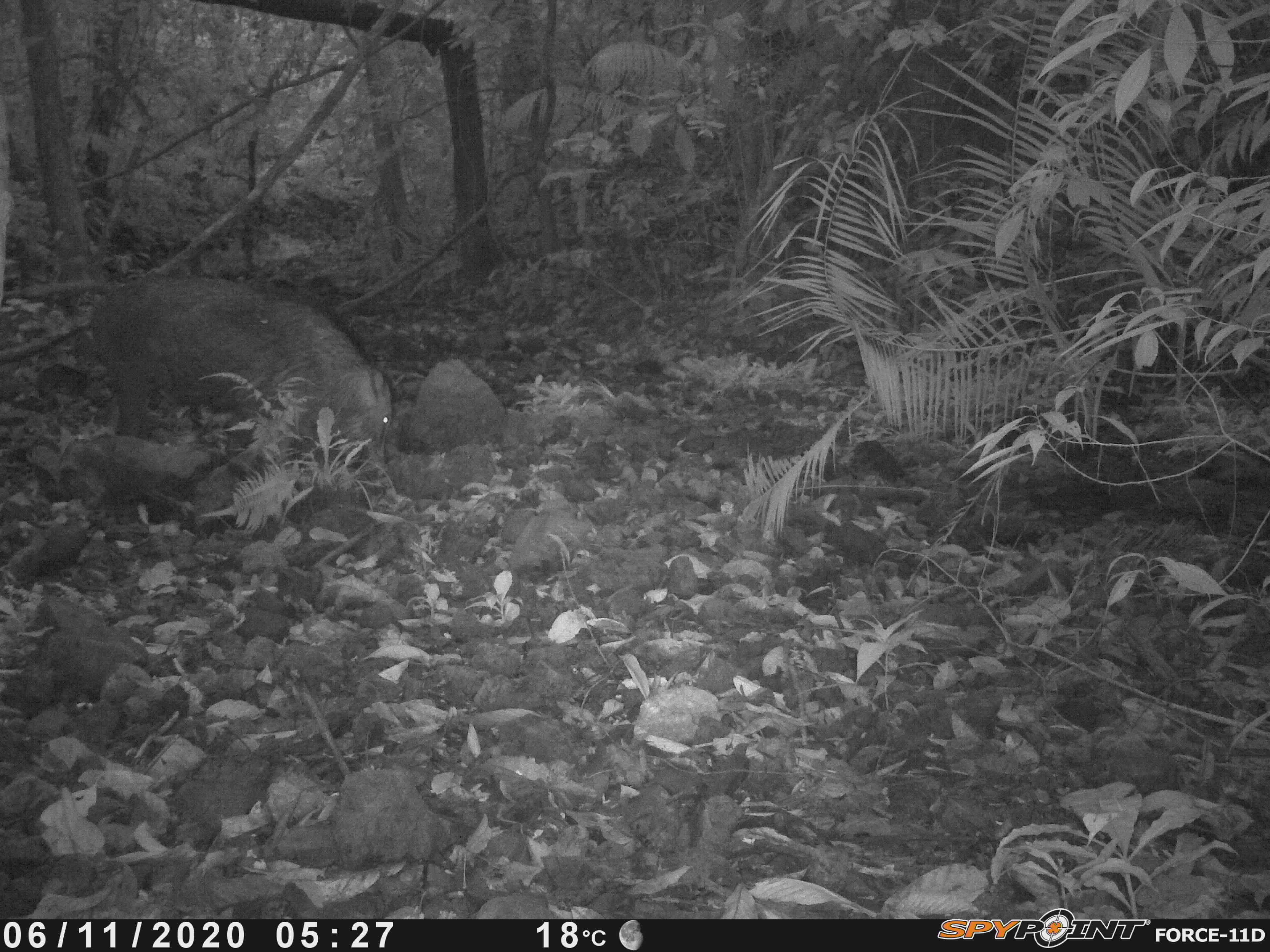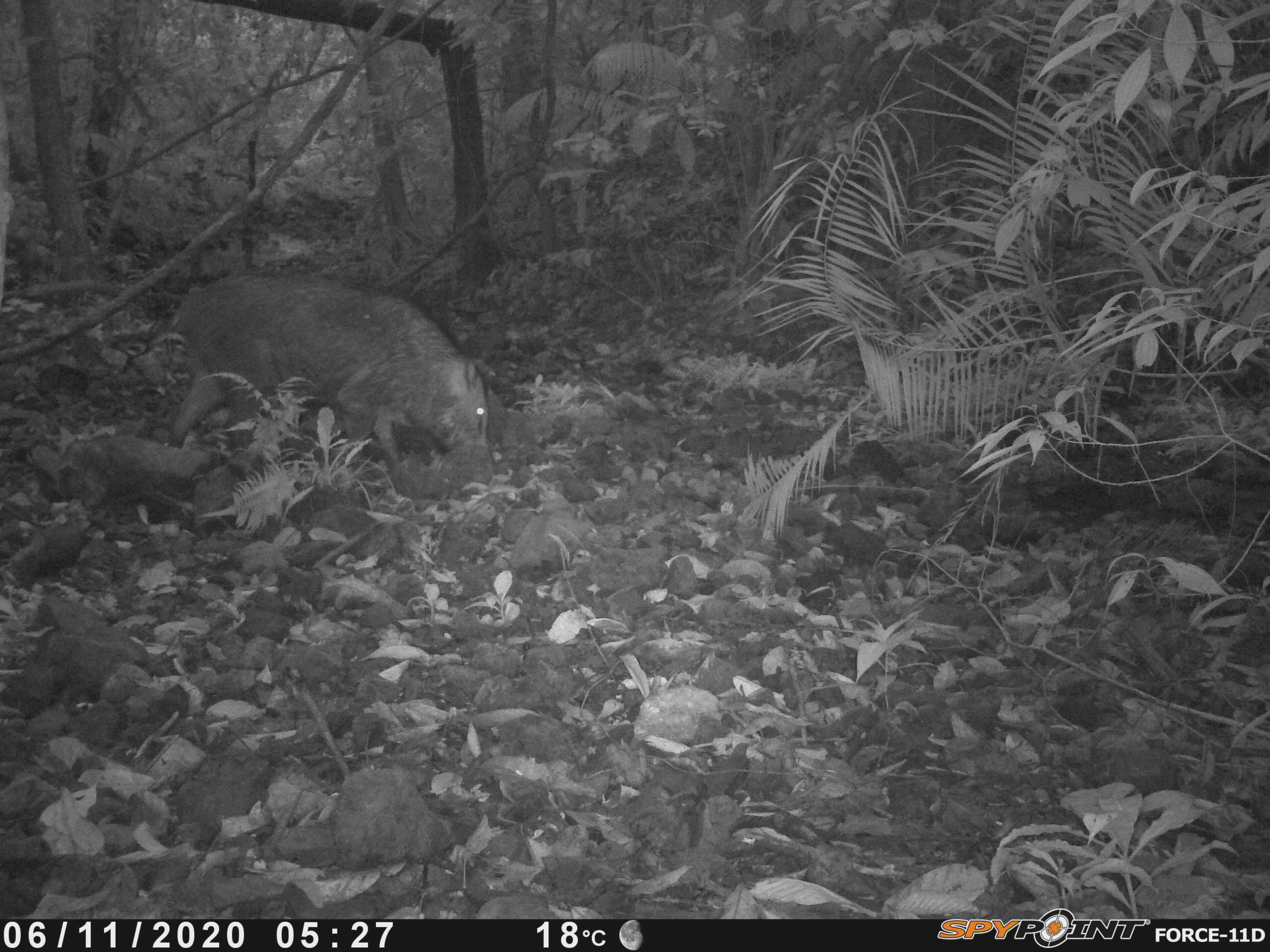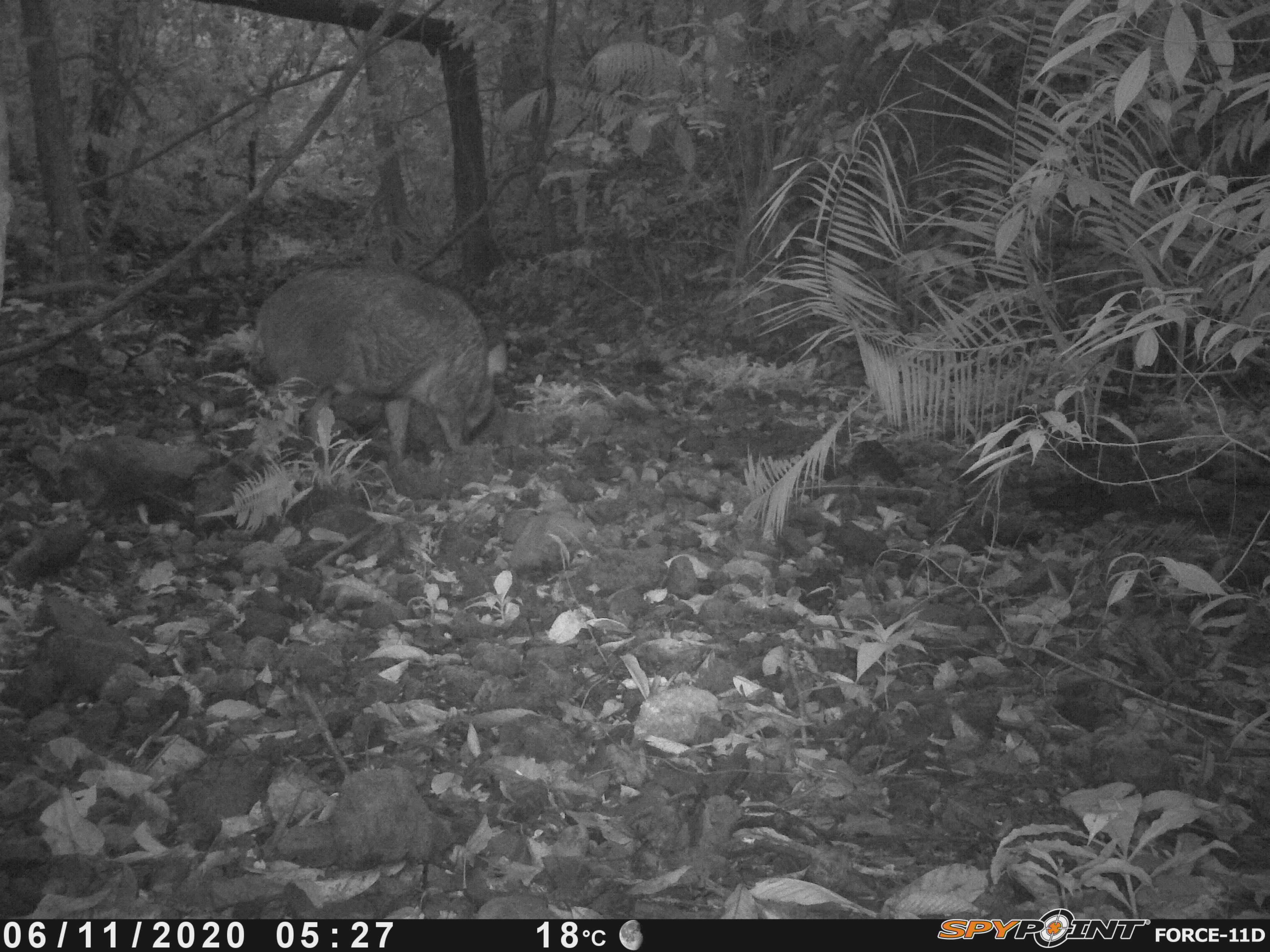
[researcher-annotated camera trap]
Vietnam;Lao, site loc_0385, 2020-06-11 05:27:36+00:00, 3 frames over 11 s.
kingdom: Animalia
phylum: Chordata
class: Mammalia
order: Artiodactyla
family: Suidae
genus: Sus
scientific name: Sus scrofa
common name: eurasian wild pig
Eurasian wild pig (Sus scrofa). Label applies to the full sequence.